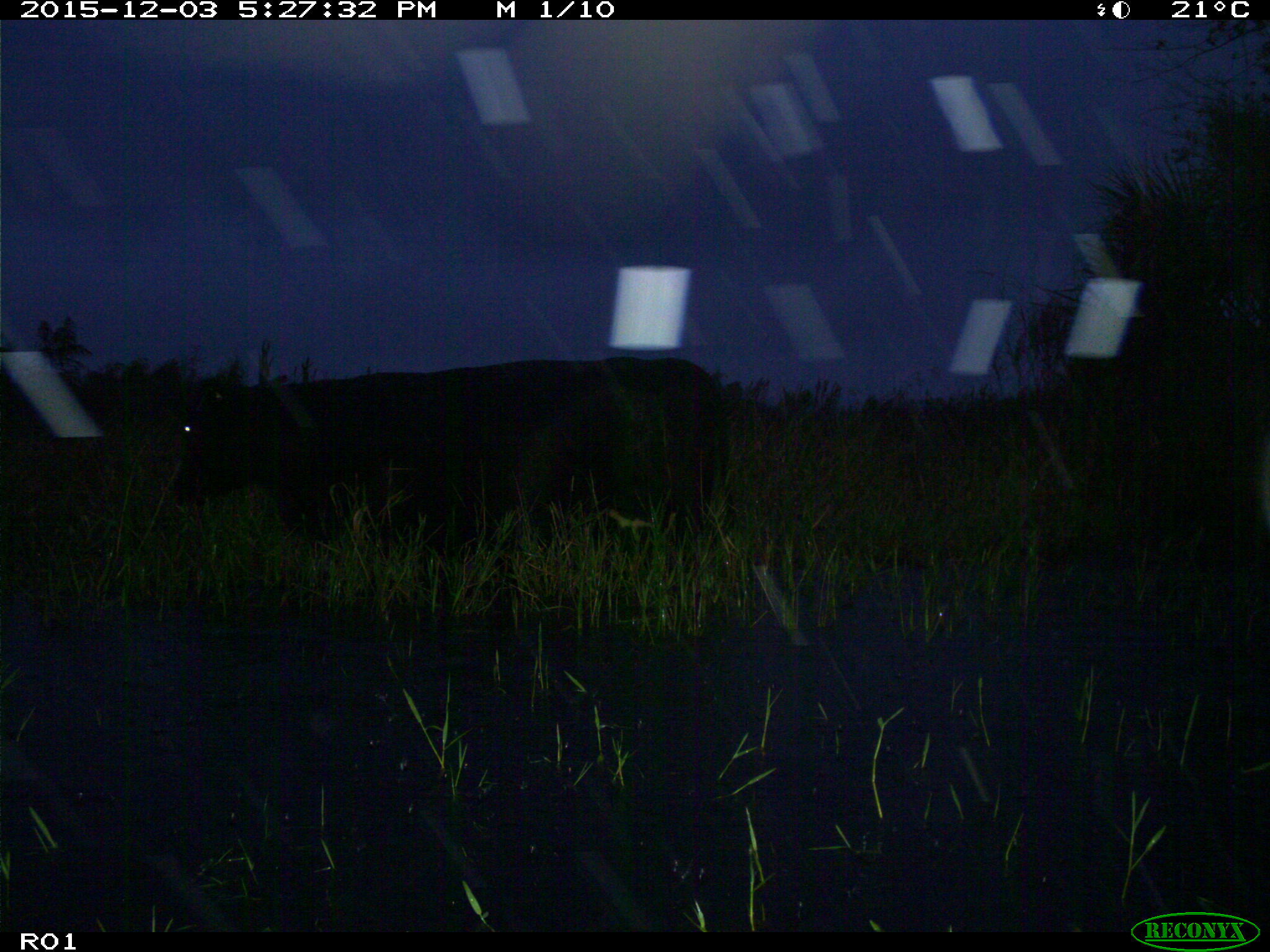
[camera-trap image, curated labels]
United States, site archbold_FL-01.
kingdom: Animalia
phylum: Chordata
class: Mammalia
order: Artiodactyla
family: Bovidae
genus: Bos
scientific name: Bos taurus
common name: domestic cow